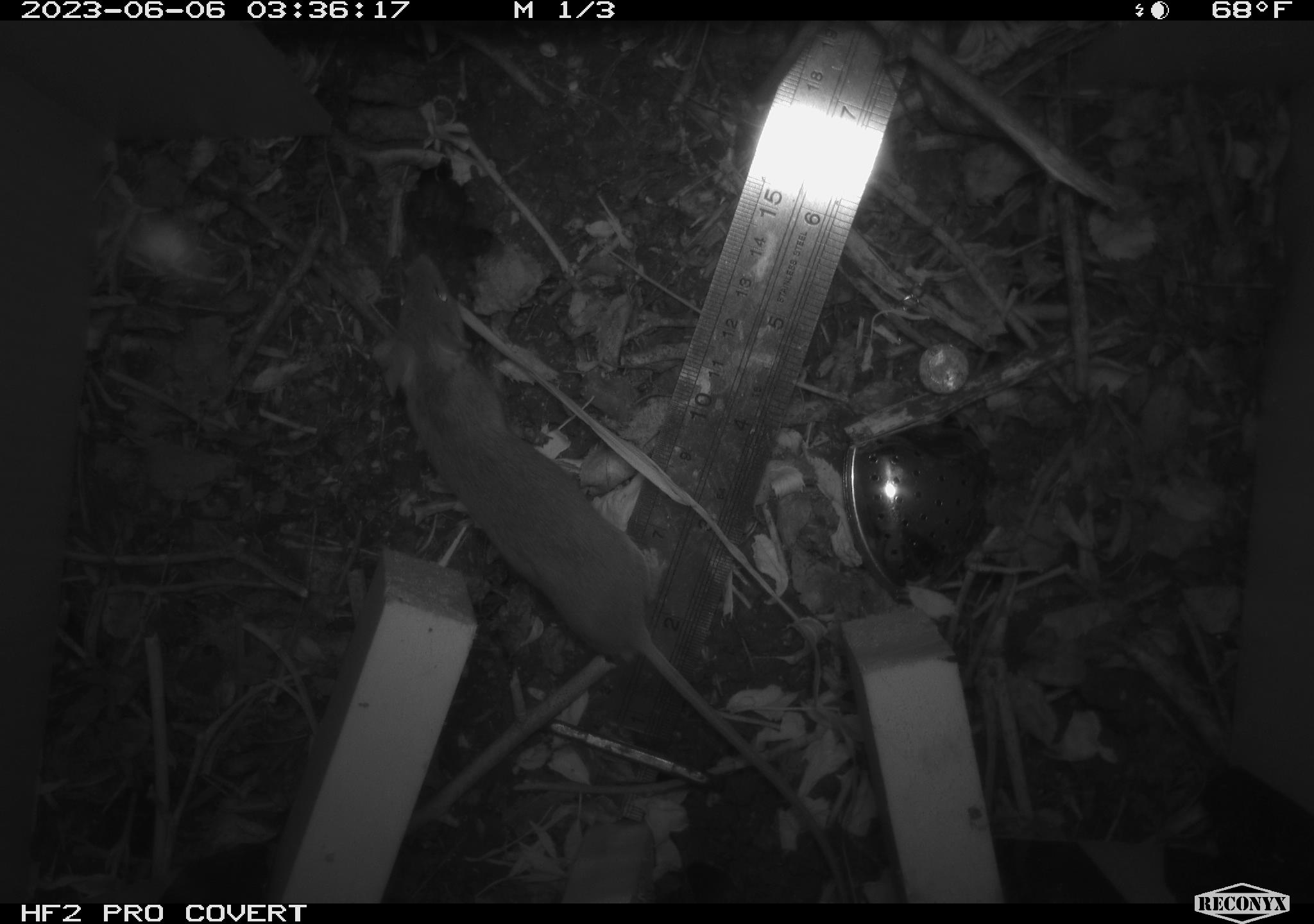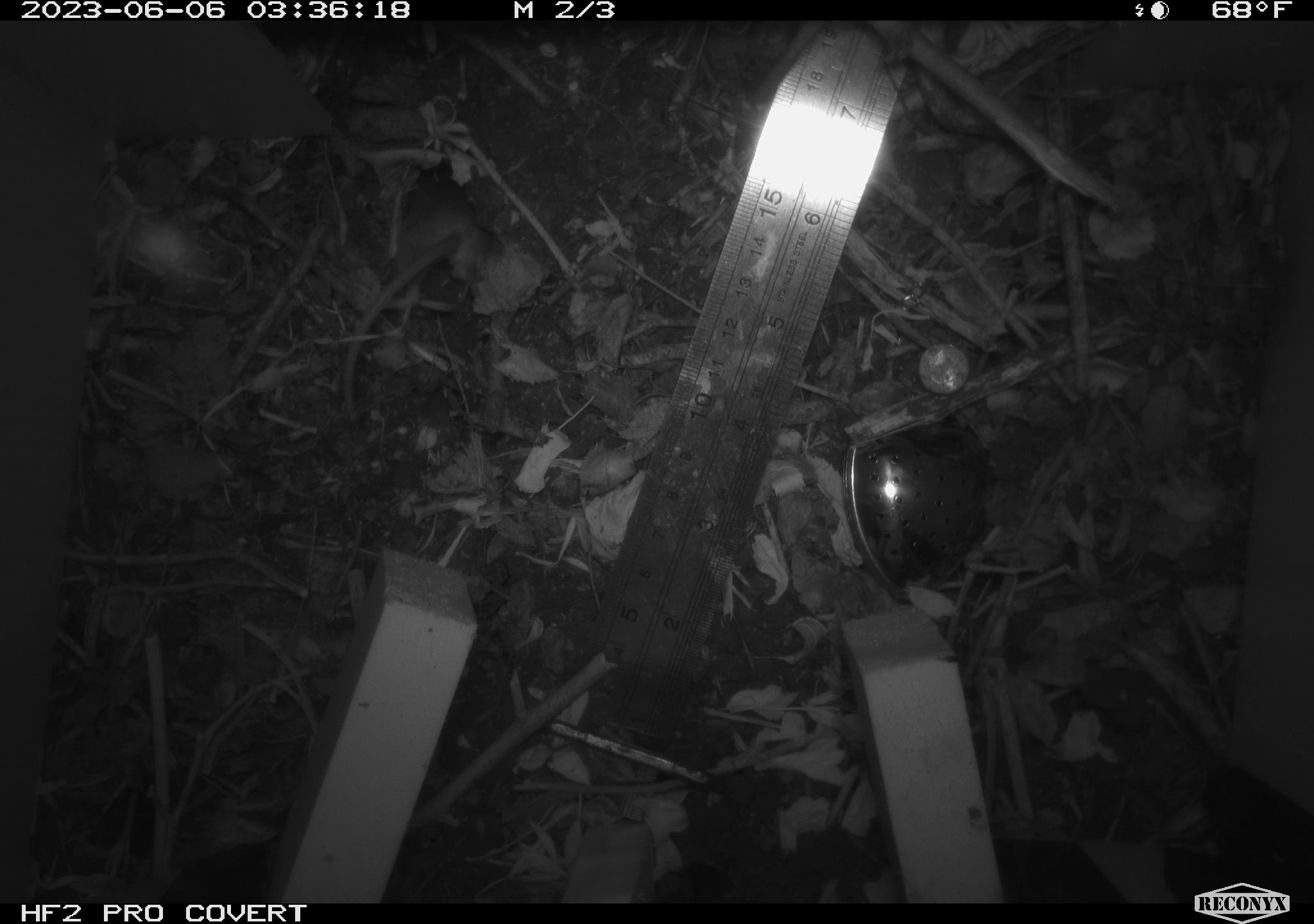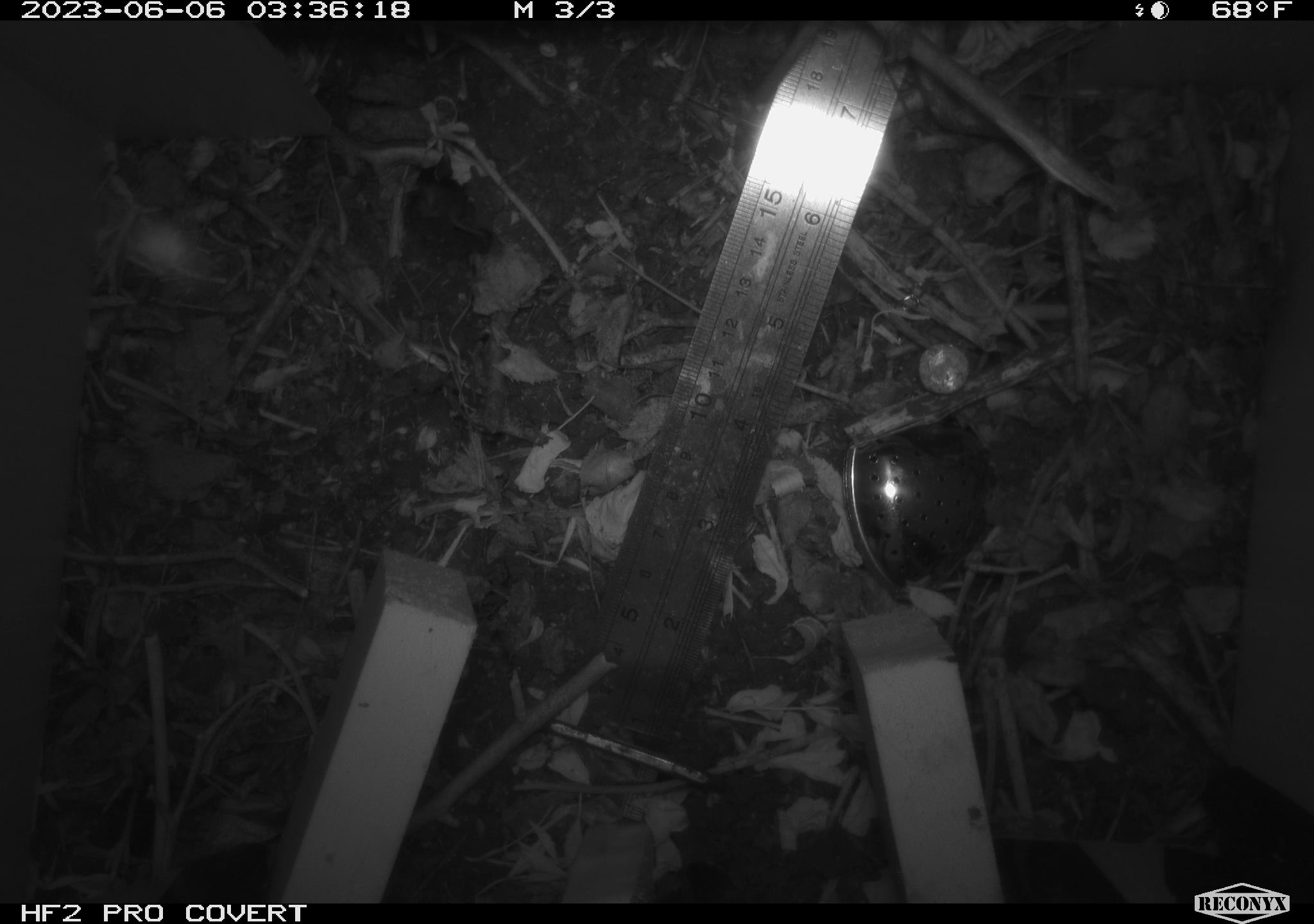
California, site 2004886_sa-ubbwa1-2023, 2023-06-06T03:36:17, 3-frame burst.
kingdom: Animalia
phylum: Chordata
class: Mammalia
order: Rodentia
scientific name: Rodentia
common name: rodent